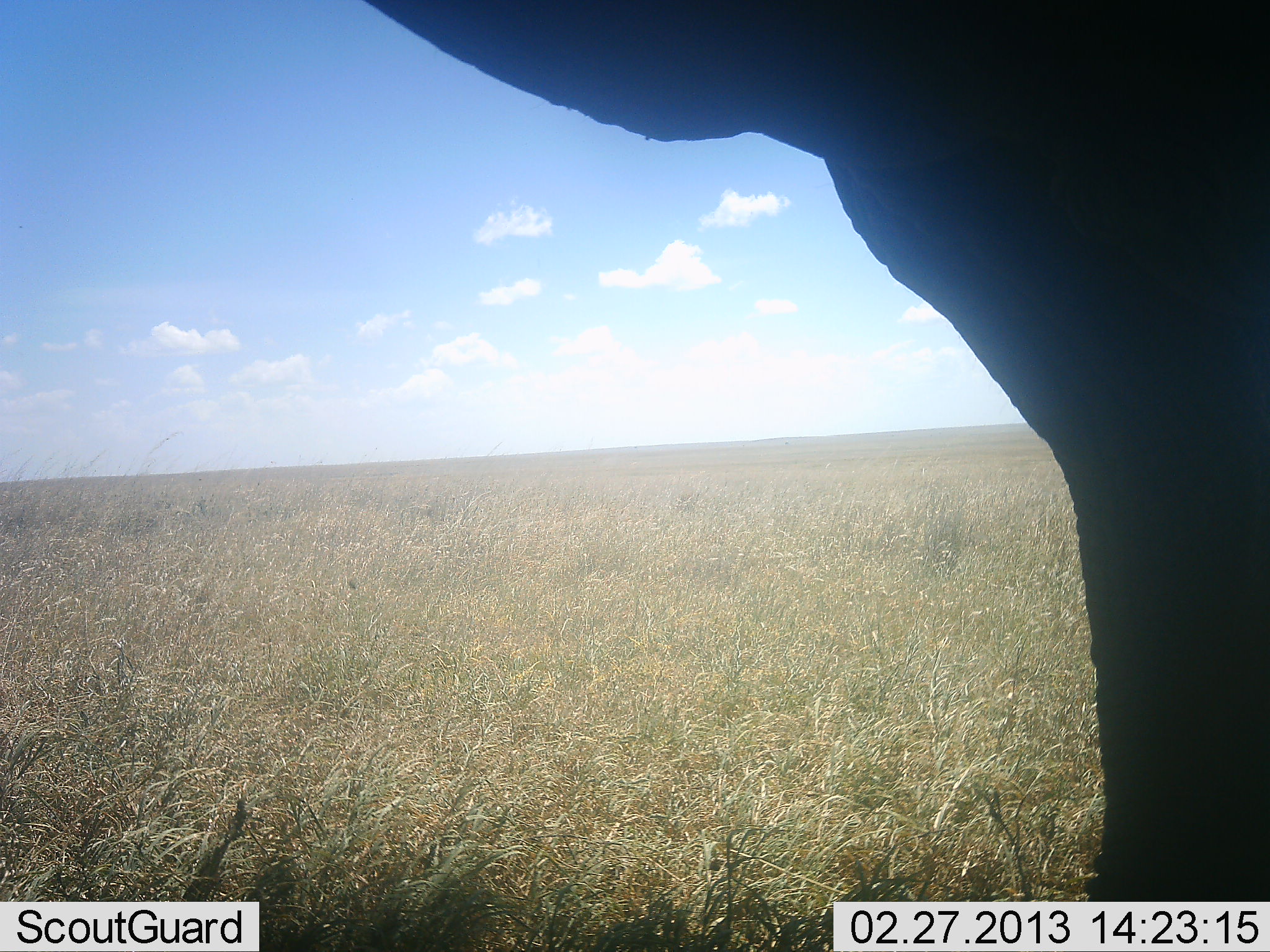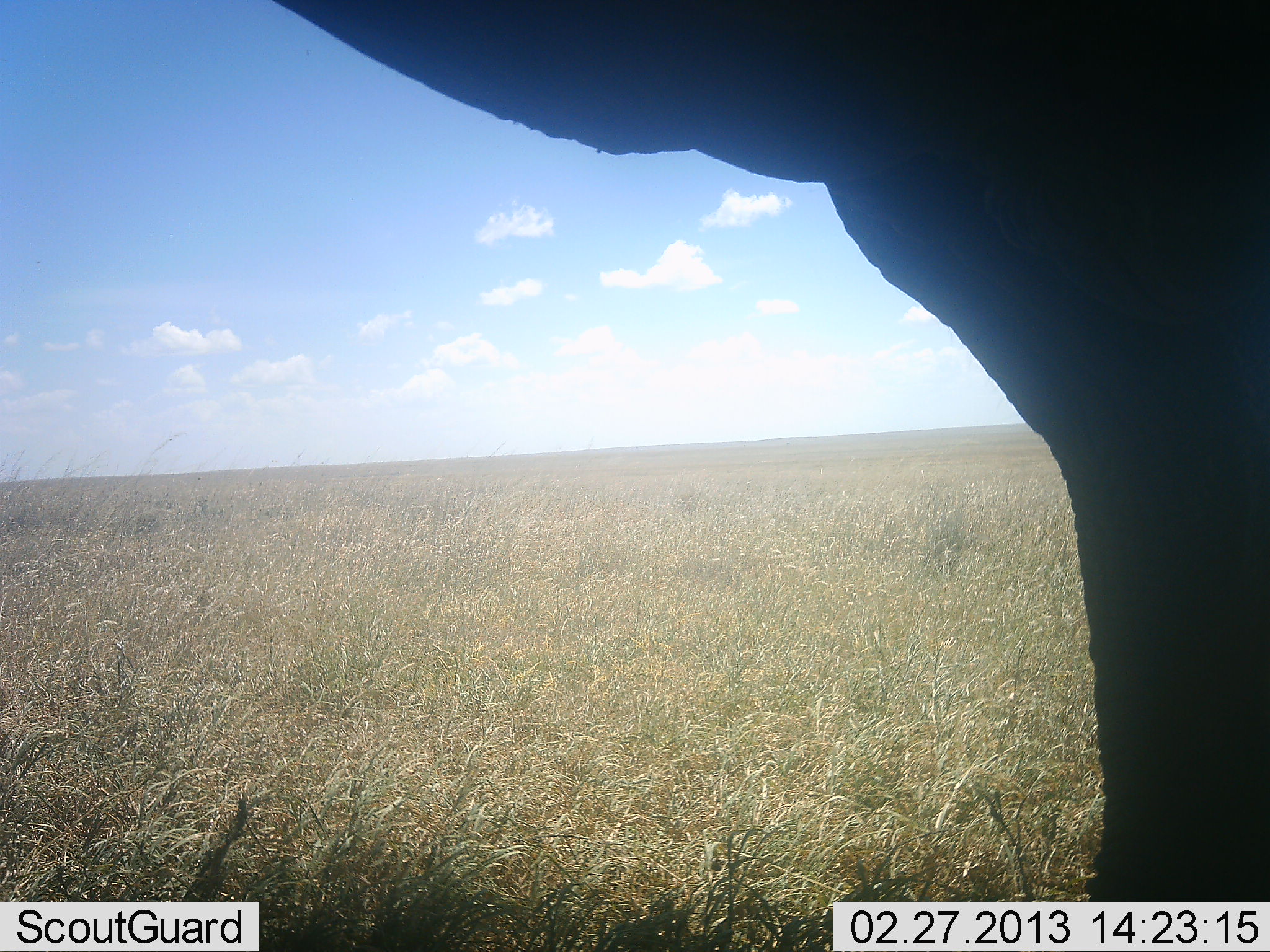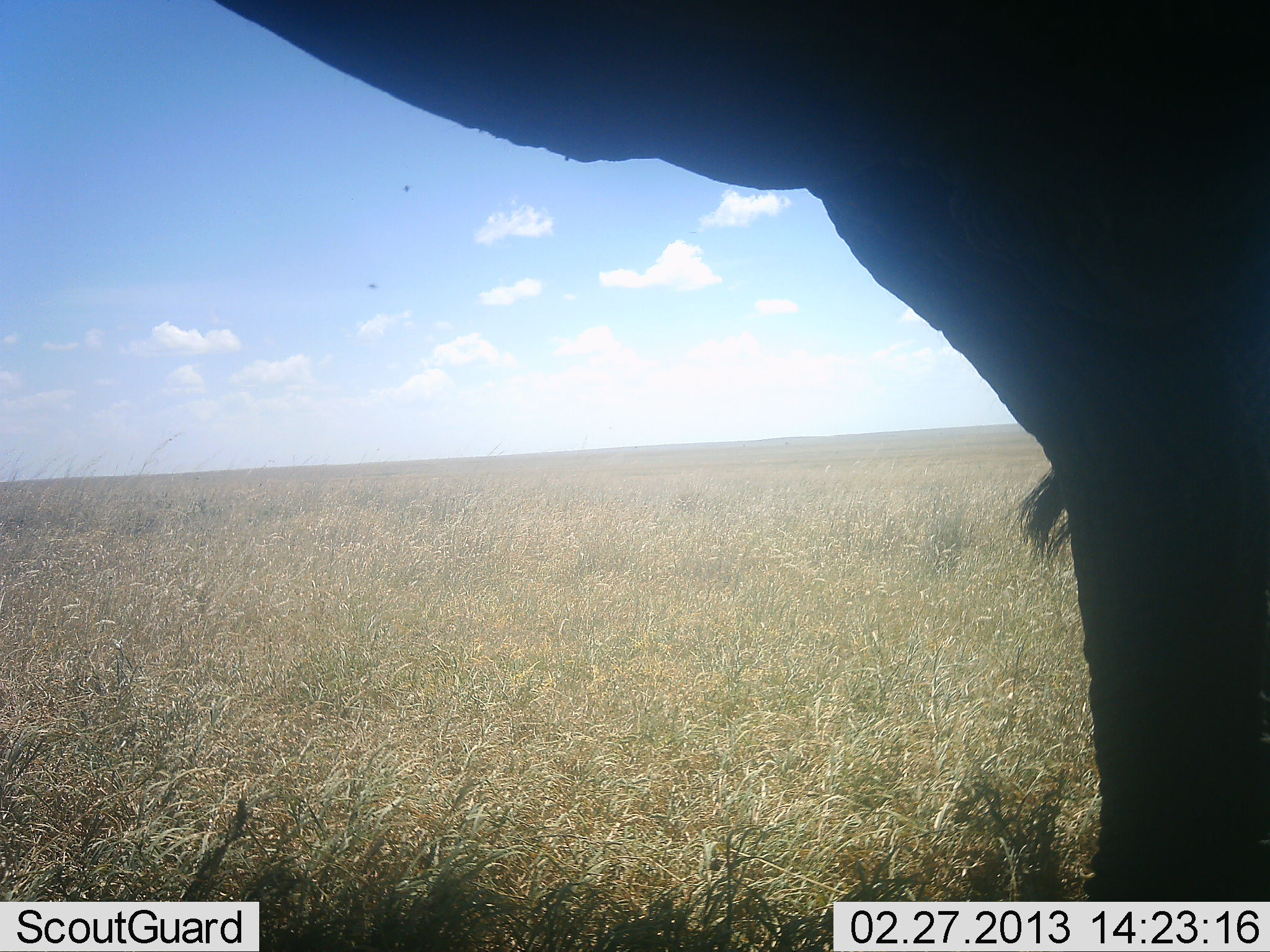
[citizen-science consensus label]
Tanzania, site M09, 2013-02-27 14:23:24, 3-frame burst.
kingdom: Animalia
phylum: Chordata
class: Mammalia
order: Proboscidea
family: Elephantidae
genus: Loxodonta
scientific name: Loxodonta africana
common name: african bush elephant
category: elephant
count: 1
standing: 100%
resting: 0%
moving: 0%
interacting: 0%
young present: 0%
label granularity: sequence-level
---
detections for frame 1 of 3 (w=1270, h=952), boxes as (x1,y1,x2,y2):
animal: (360,0,1270,902)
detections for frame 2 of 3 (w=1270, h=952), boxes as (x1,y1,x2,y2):
animal: (251,0,1269,902)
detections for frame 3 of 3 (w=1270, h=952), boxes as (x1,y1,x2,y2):
animal: (200,0,1269,901)